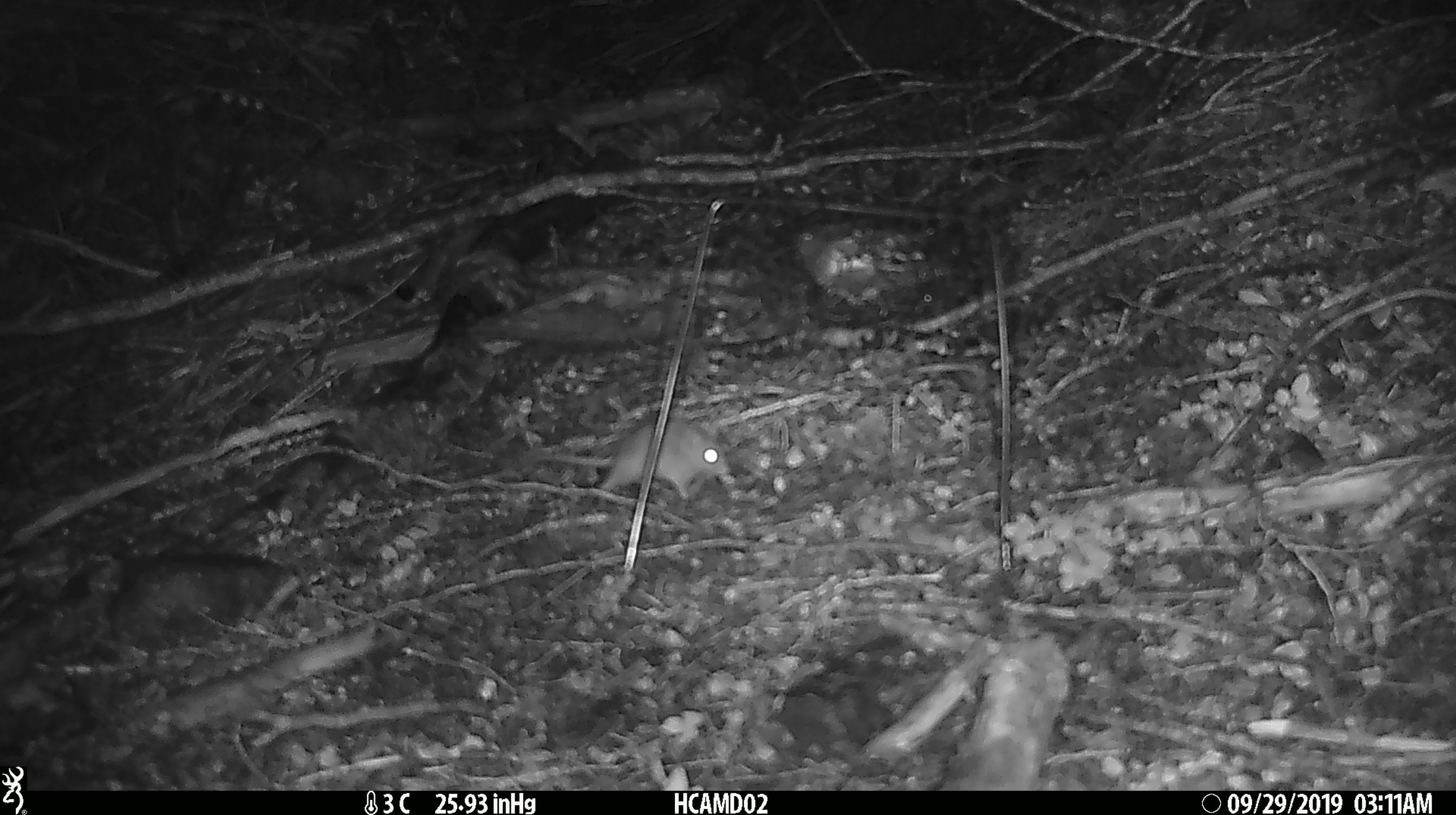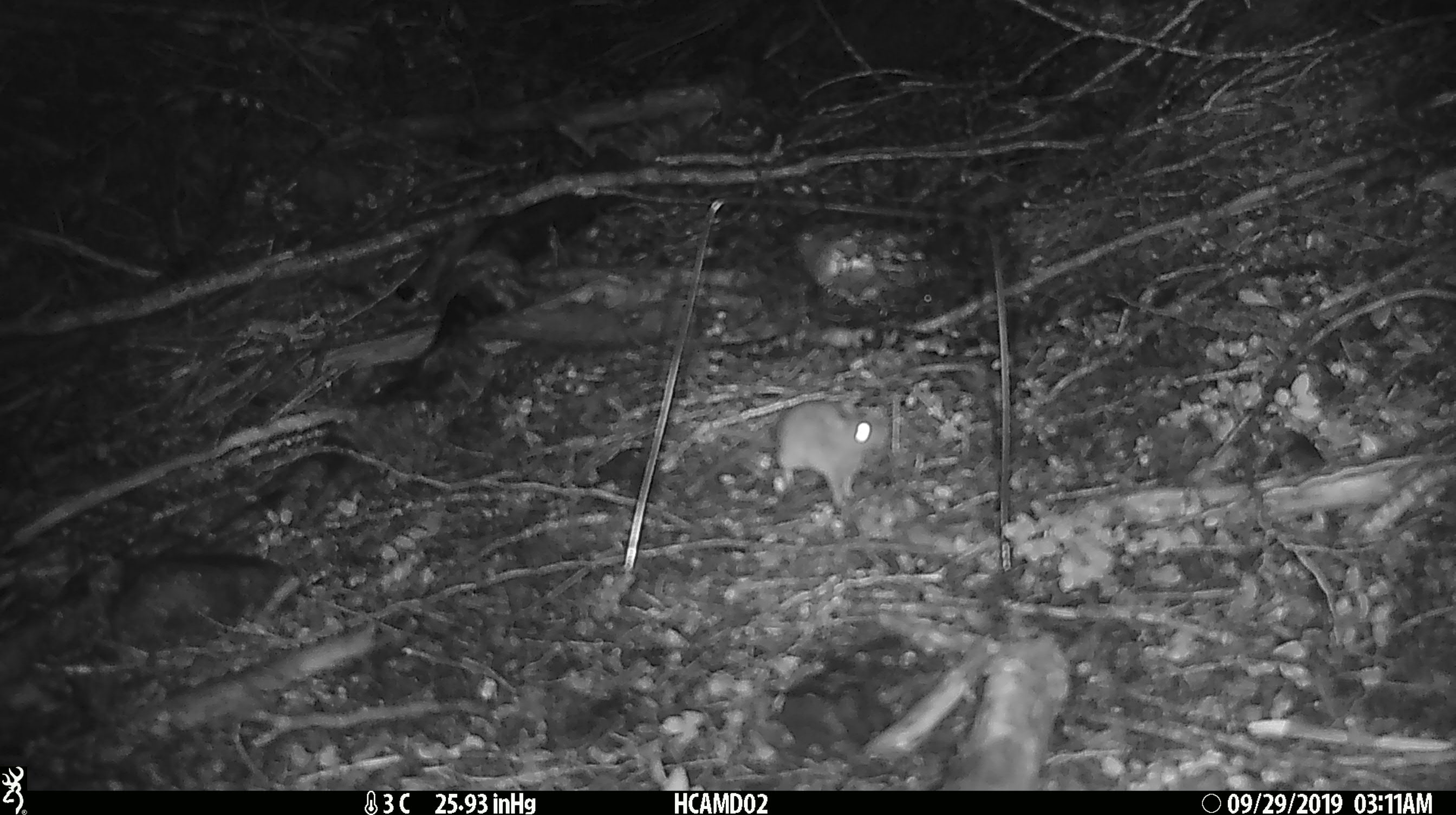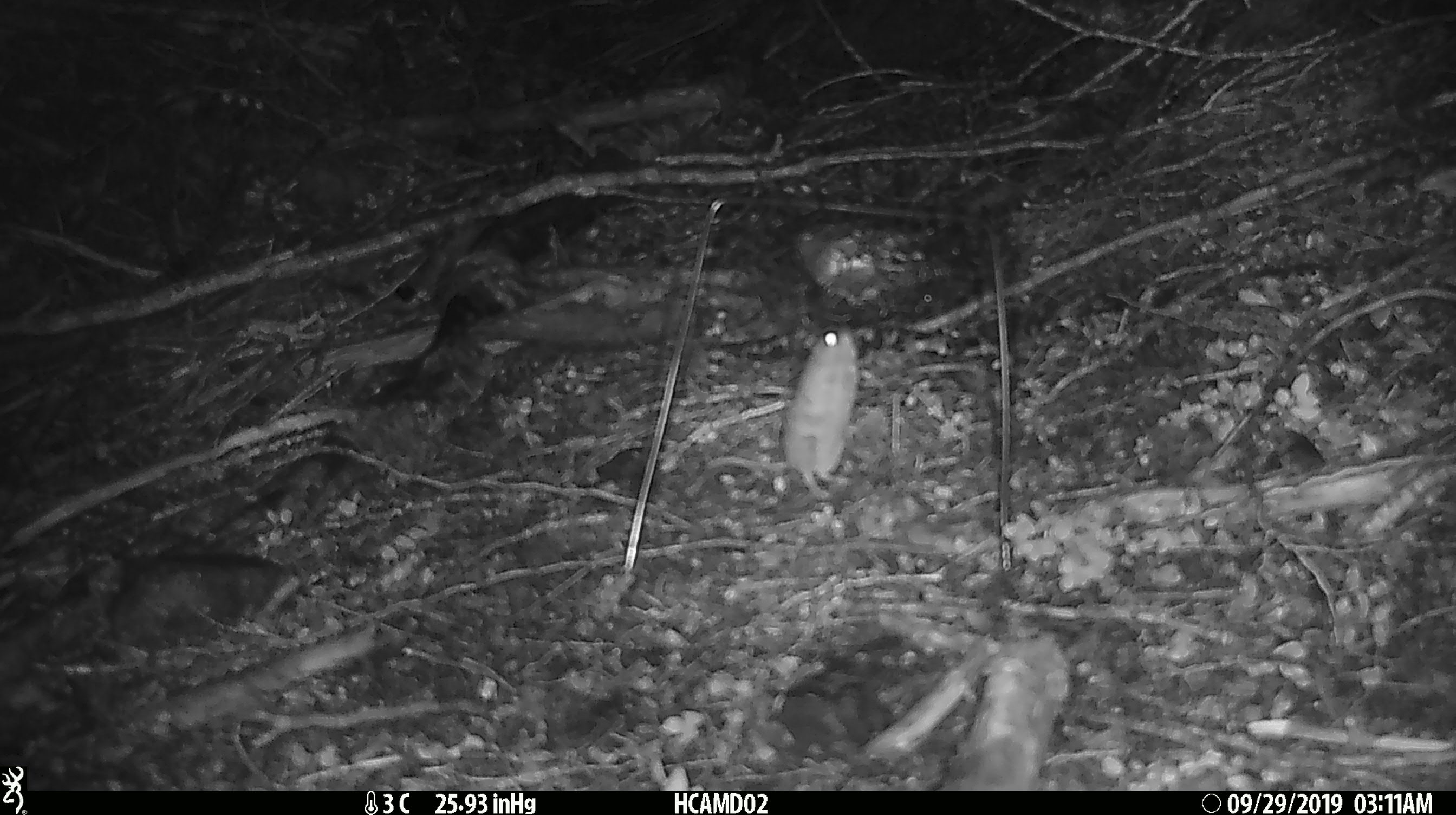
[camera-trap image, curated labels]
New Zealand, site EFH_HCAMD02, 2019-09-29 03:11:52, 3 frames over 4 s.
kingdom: Animalia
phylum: Chordata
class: Mammalia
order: Rodentia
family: Muridae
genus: Mus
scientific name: Mus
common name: mouse